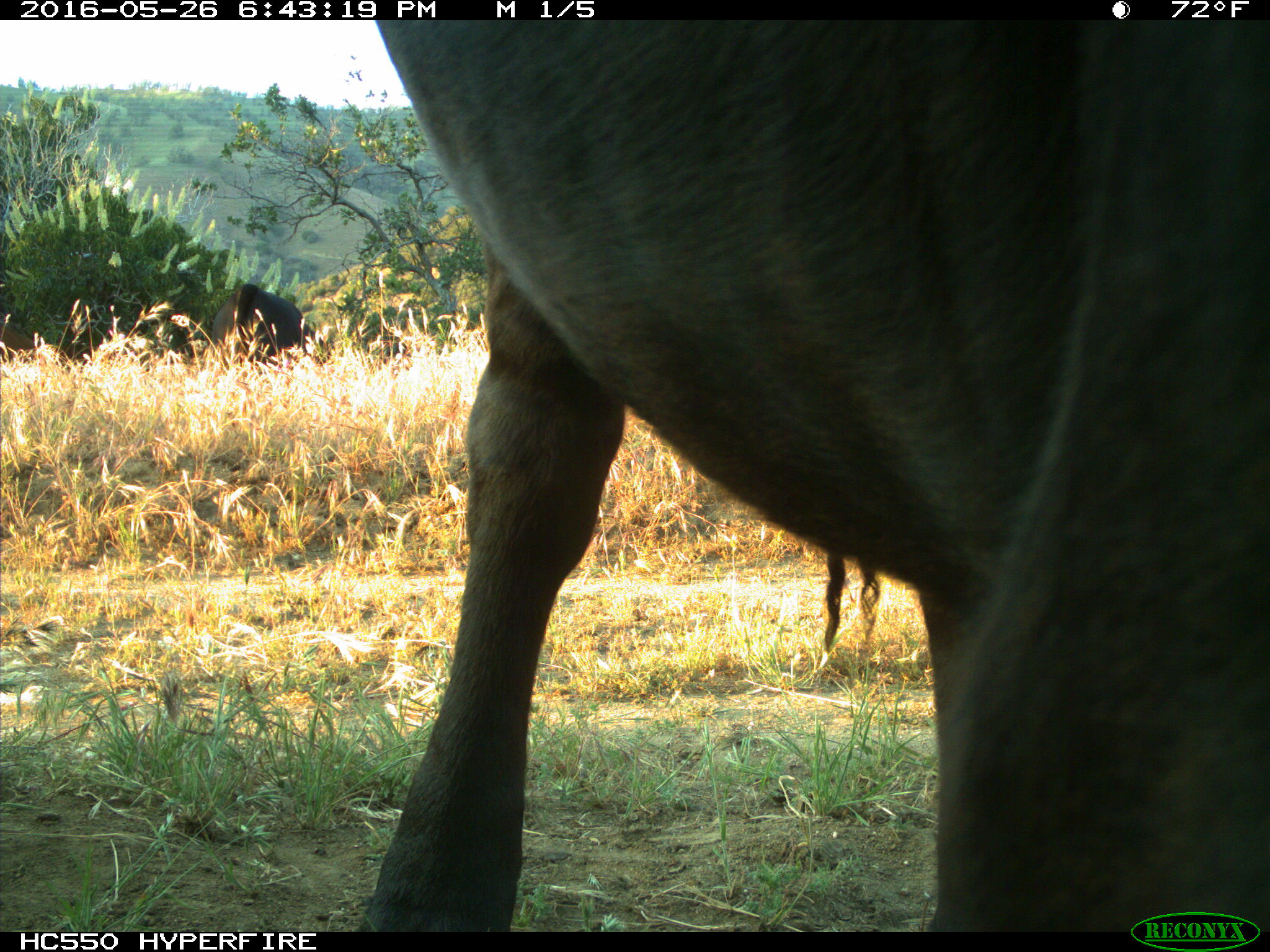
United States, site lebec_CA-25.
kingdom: Animalia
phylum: Chordata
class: Mammalia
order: Artiodactyla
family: Bovidae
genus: Bos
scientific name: Bos taurus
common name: domestic cow